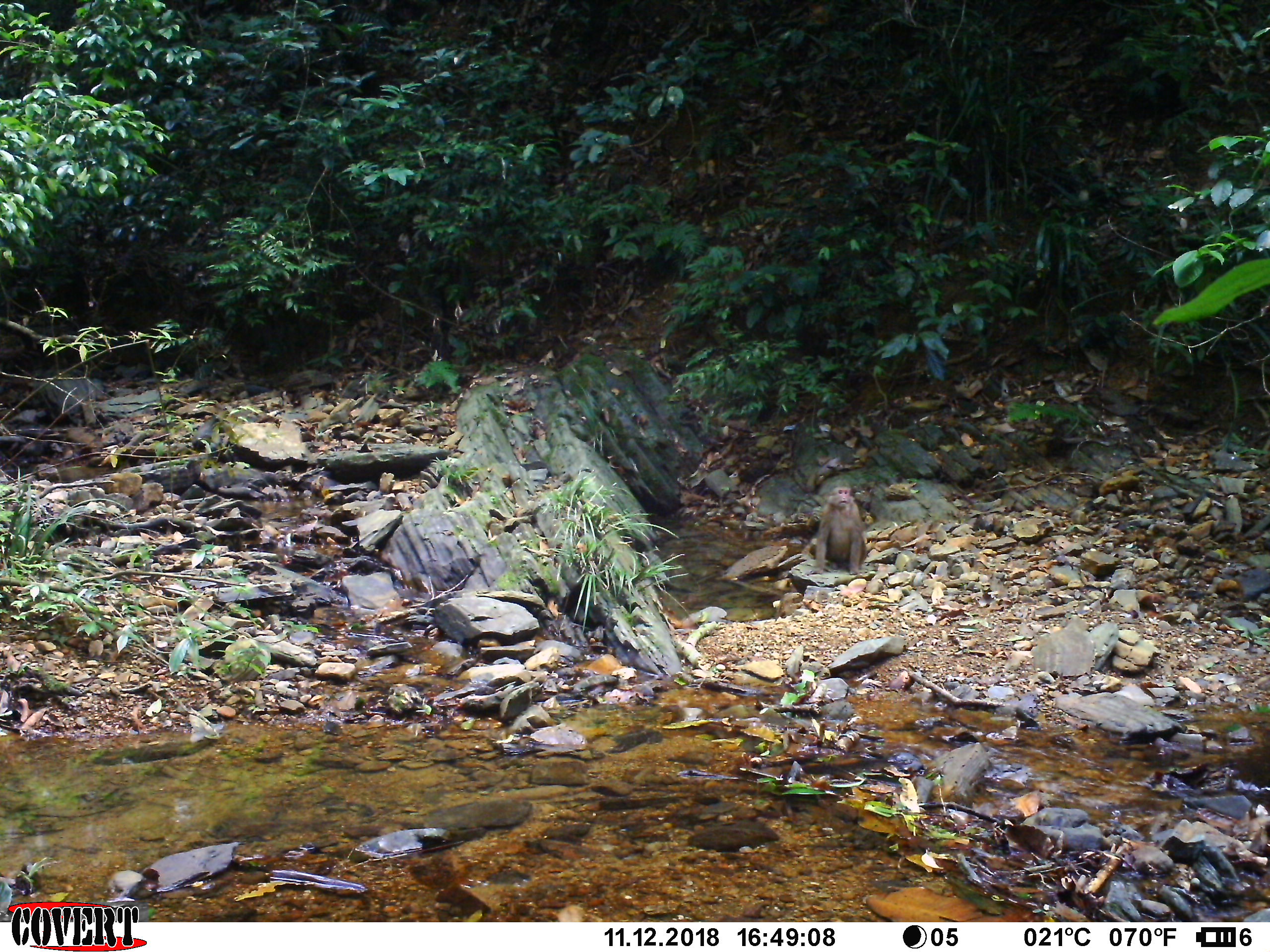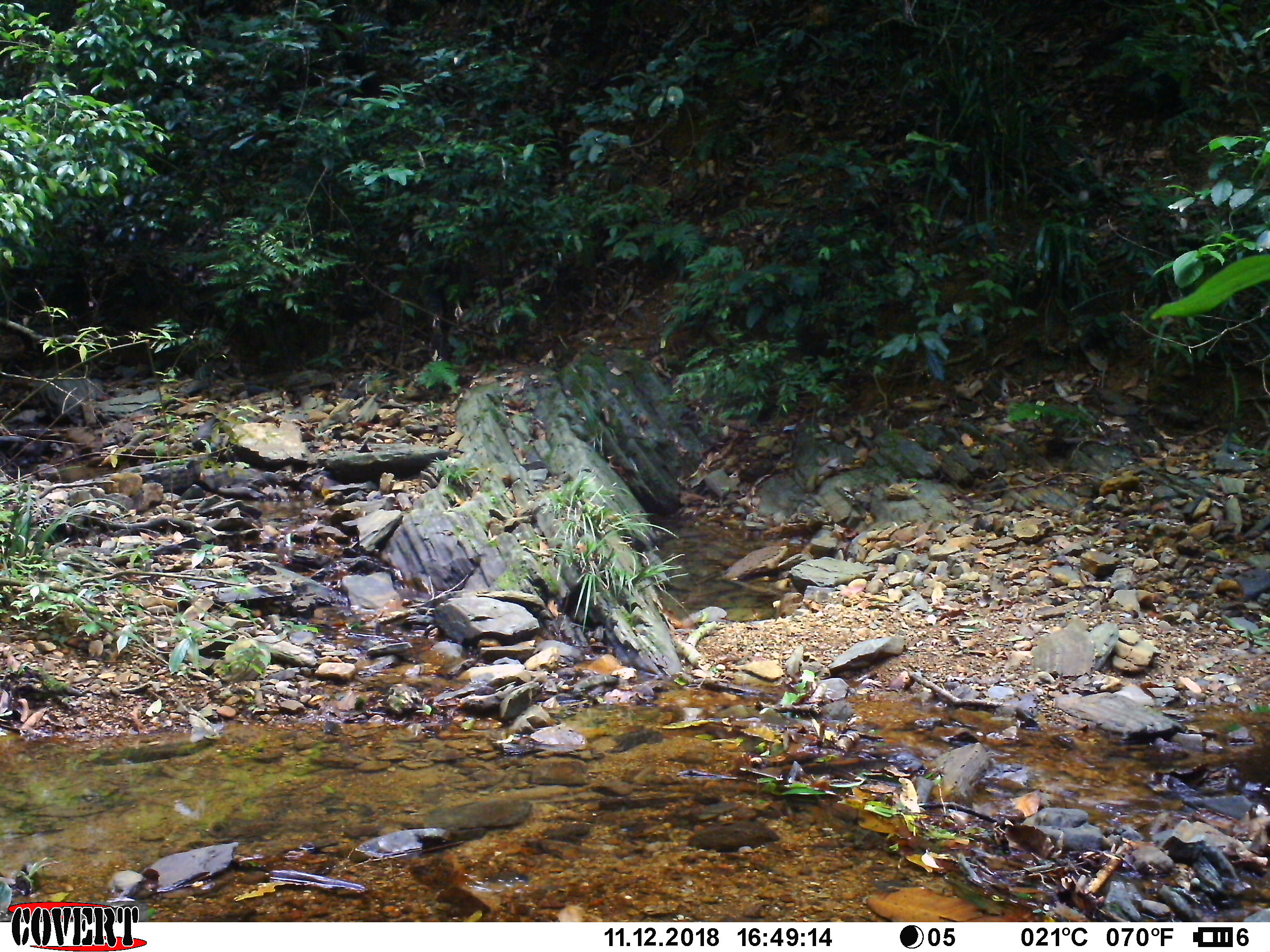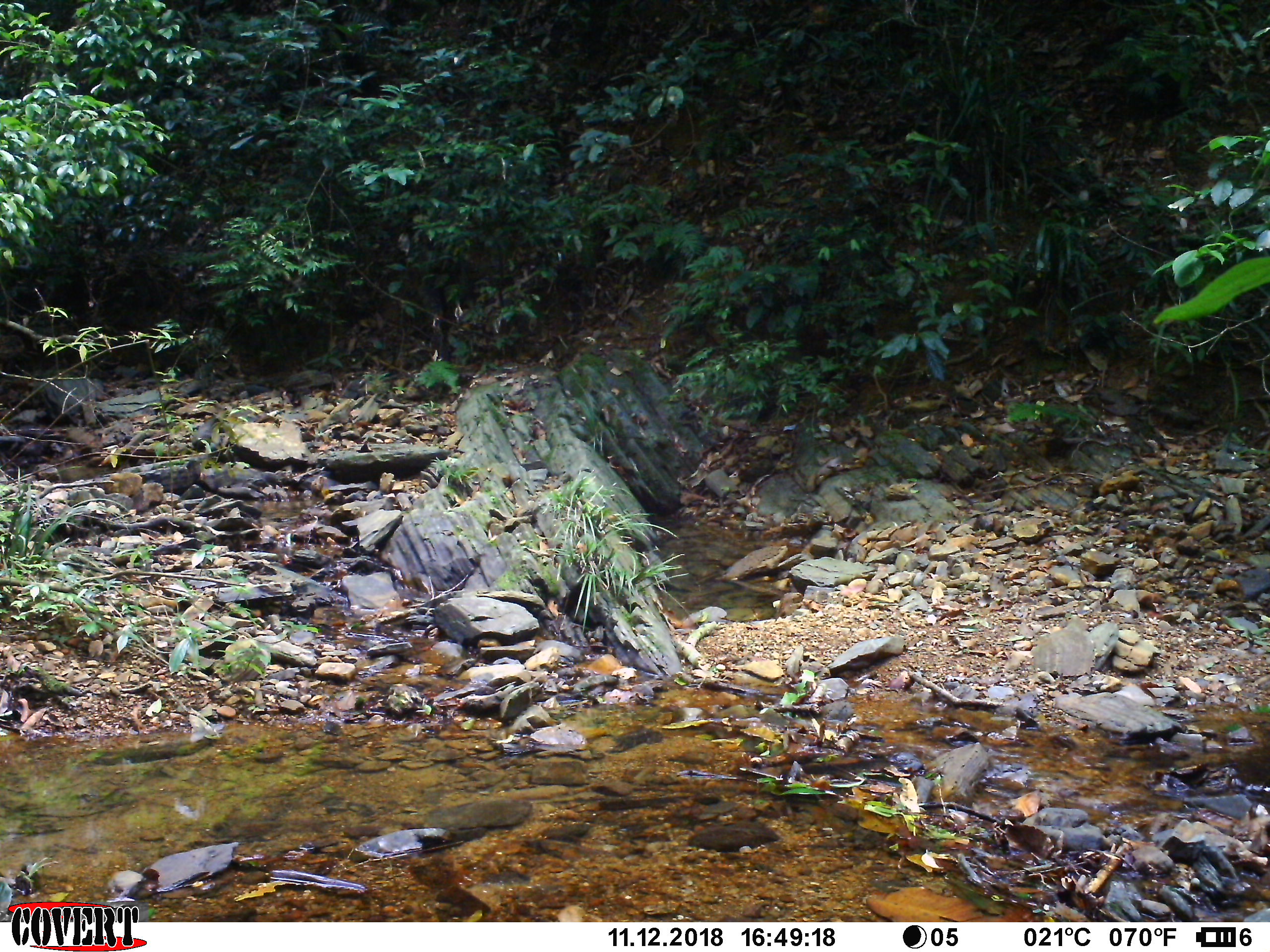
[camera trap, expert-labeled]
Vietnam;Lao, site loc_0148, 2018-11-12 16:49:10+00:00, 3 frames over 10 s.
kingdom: Animalia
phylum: Chordata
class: Mammalia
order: Primates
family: Cercopithecidae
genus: Macaca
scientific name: Macaca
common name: macaques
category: assam or rhesus macaque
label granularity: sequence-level